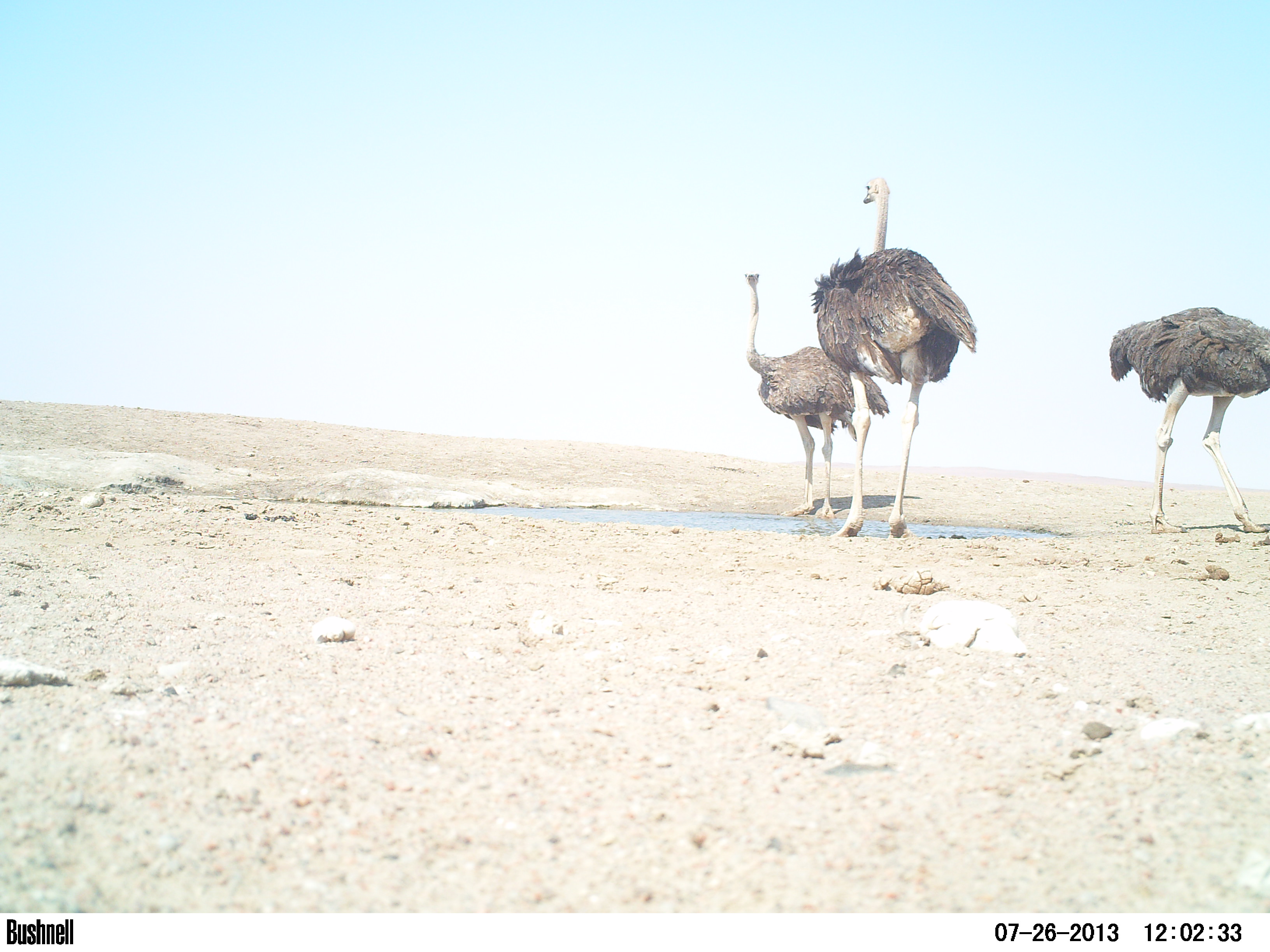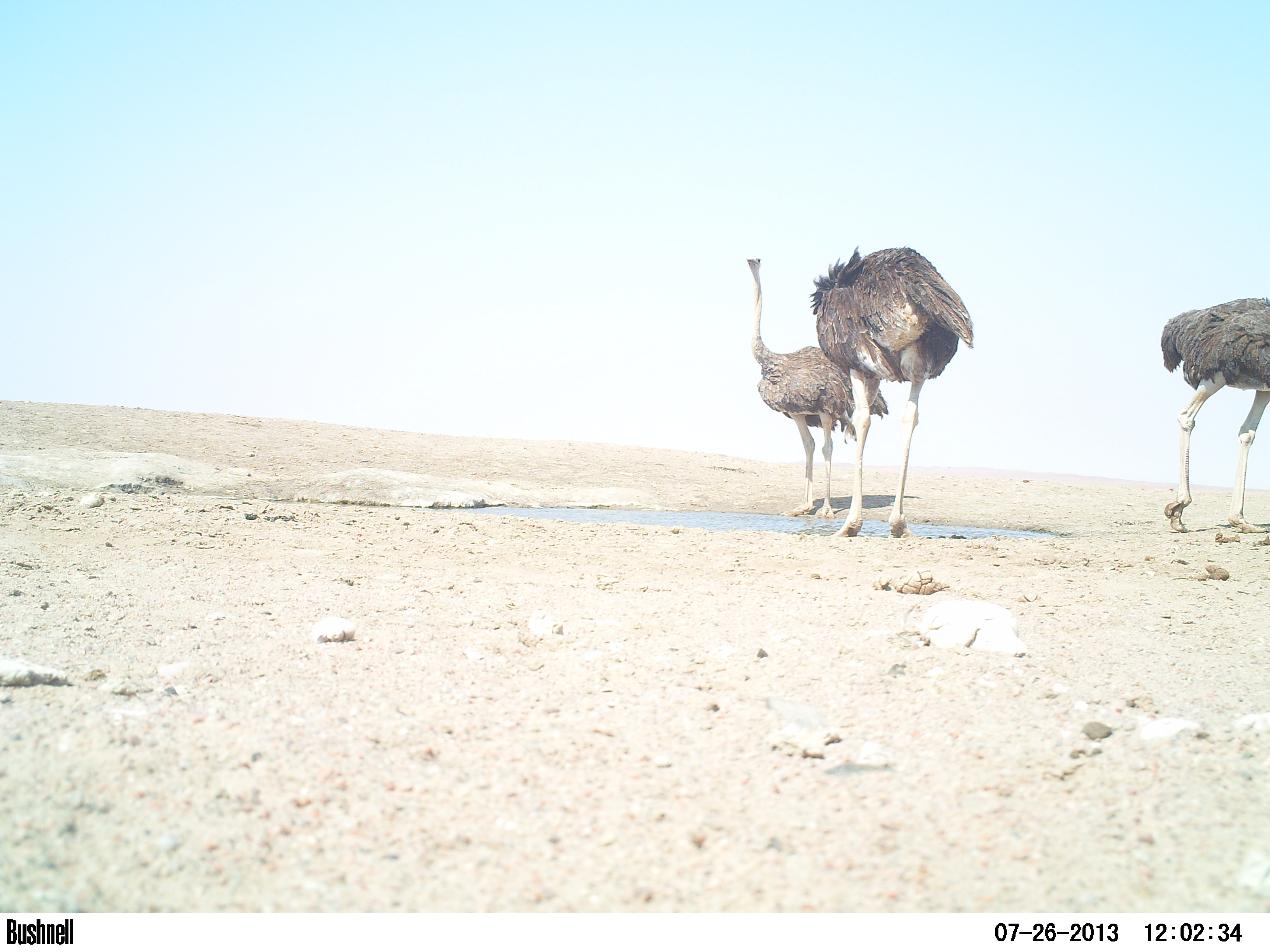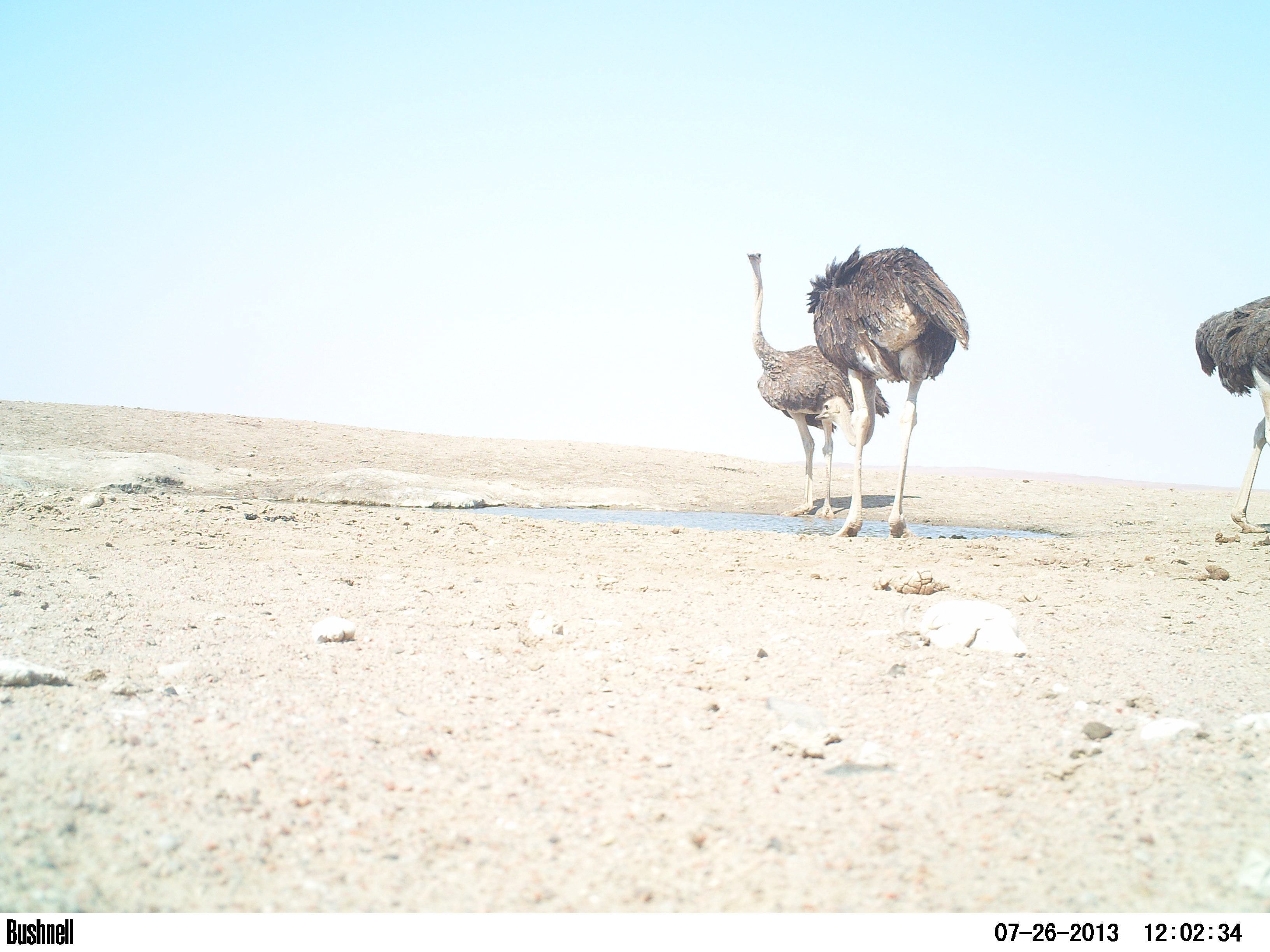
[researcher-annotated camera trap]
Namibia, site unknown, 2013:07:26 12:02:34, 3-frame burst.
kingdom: Animalia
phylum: Chordata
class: Aves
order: Struthioniformes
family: Struthionidae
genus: Struthio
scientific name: Struthio camelus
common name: common ostrich